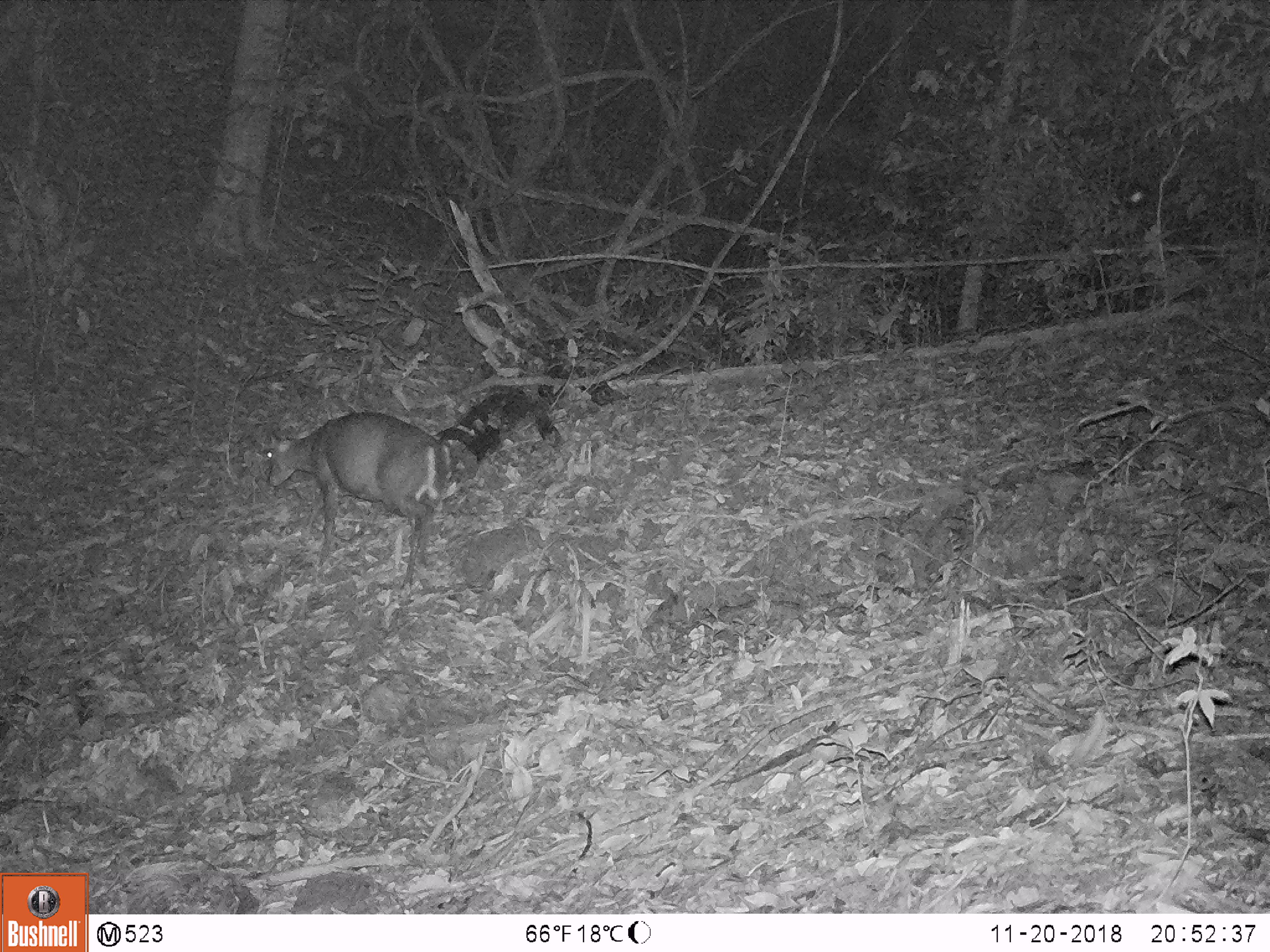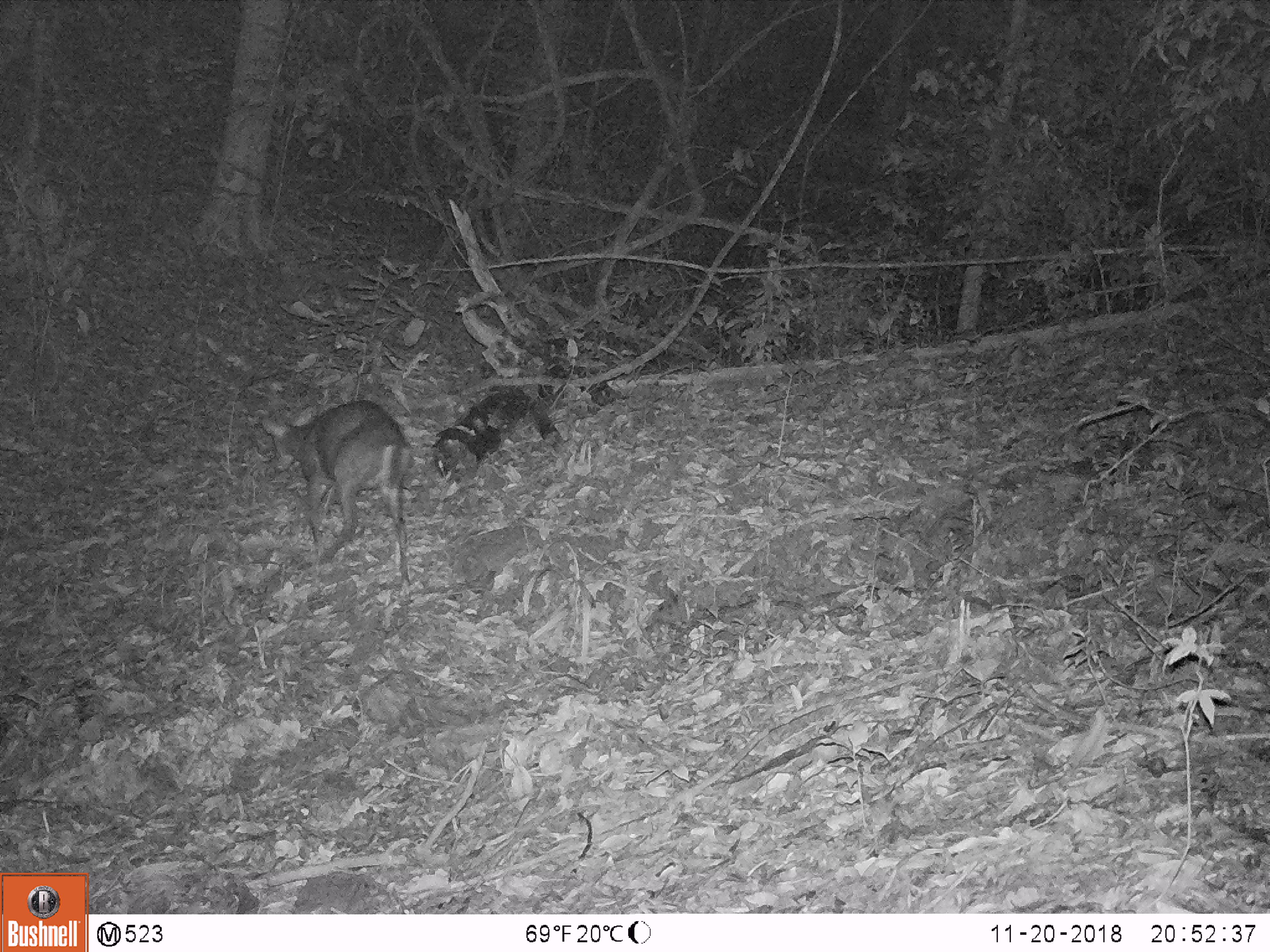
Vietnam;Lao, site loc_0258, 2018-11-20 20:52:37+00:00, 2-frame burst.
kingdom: Animalia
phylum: Chordata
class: Mammalia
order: Artiodactyla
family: Cervidae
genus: Muntiacus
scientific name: Muntiacus rooseveltorum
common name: roosevelt's muntjac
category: roosevelts muntjac group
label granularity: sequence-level